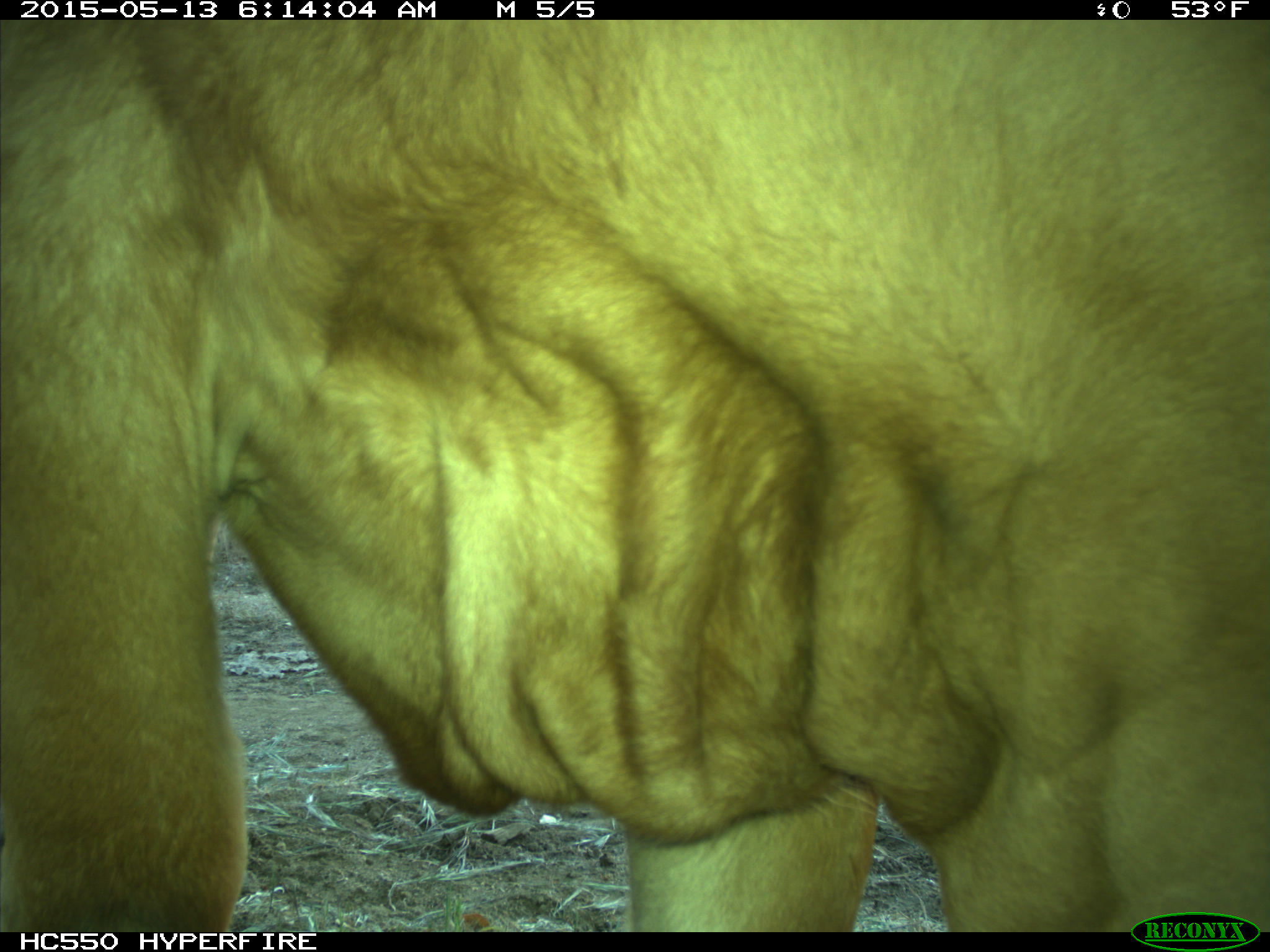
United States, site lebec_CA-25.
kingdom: Animalia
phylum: Chordata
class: Mammalia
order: Artiodactyla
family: Bovidae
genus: Bos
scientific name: Bos taurus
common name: domestic cow